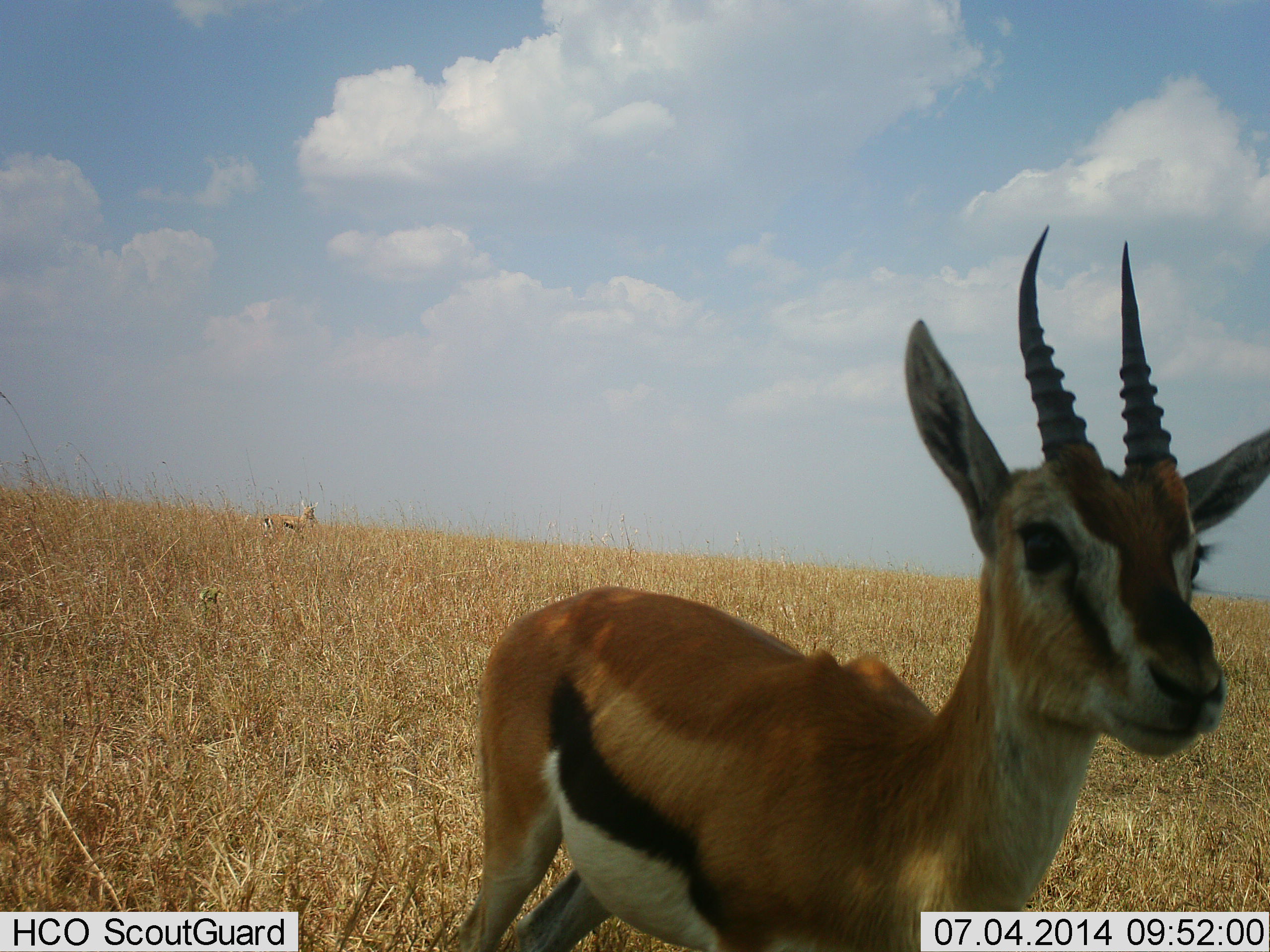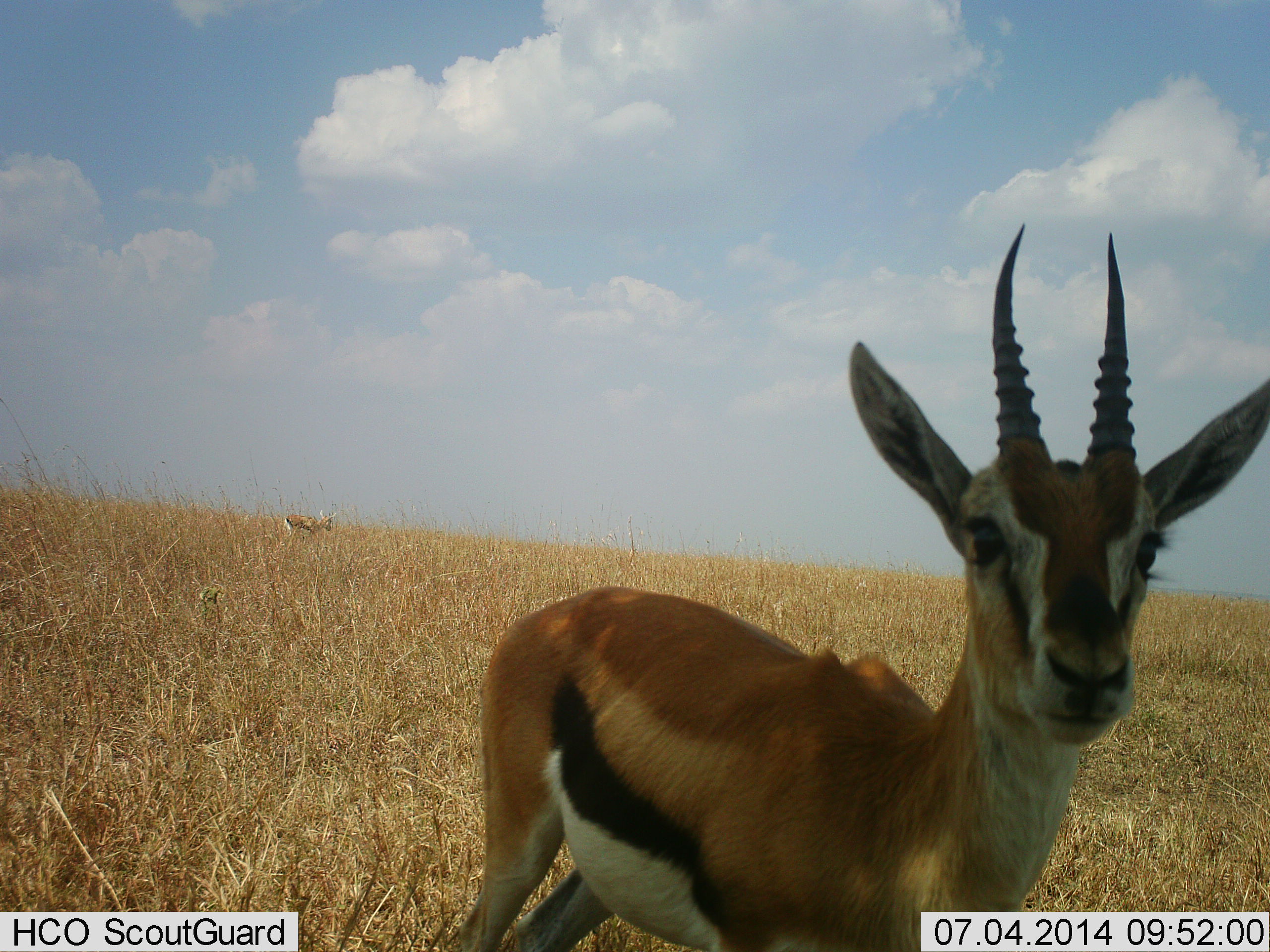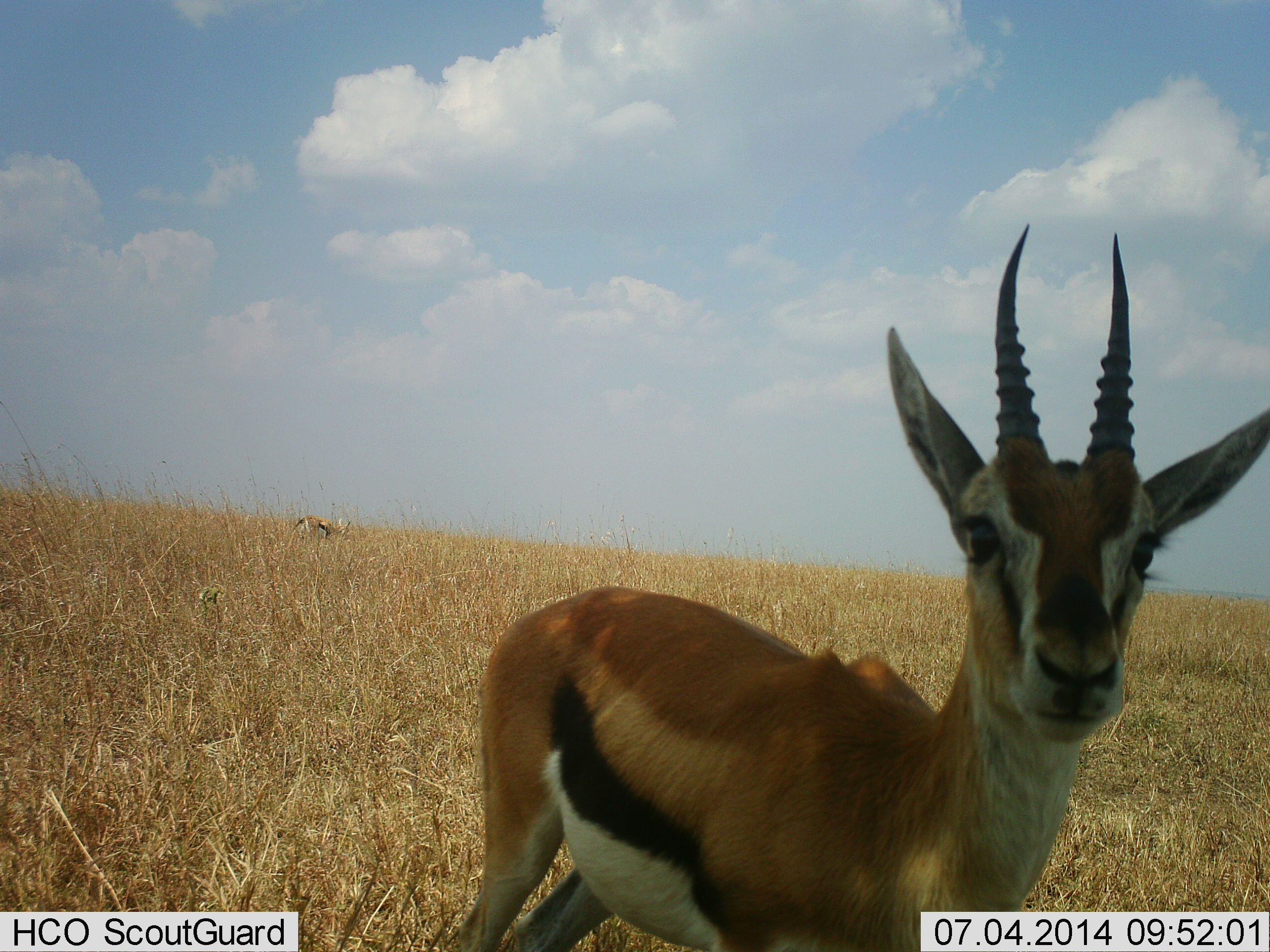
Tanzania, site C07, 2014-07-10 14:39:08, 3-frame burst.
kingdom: Animalia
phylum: Chordata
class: Mammalia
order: Artiodactyla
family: Bovidae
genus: Eudorcas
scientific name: Eudorcas thomsonii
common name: thomson's gazelle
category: gazellethomsons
Gazellethomsons (thomson's gazelle) (Eudorcas thomsonii), count 2. Behavior (volunteer vote fractions): standing 100%, resting 0%, moving 50%, interacting 10%. Young present (vote fraction): 0%. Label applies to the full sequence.